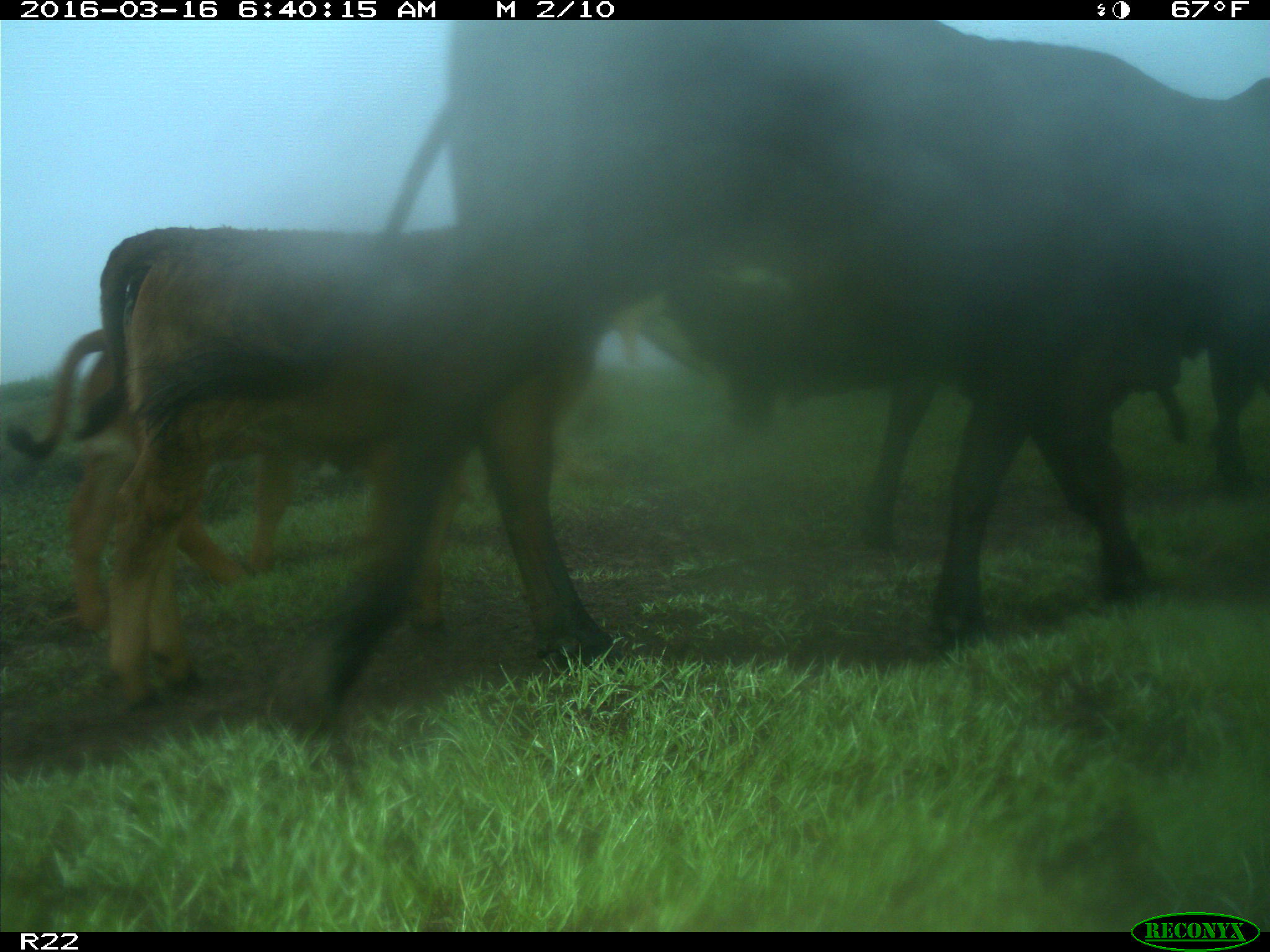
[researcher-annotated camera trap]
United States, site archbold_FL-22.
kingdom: Animalia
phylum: Chordata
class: Mammalia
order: Artiodactyla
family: Bovidae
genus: Bos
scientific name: Bos taurus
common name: domestic cow